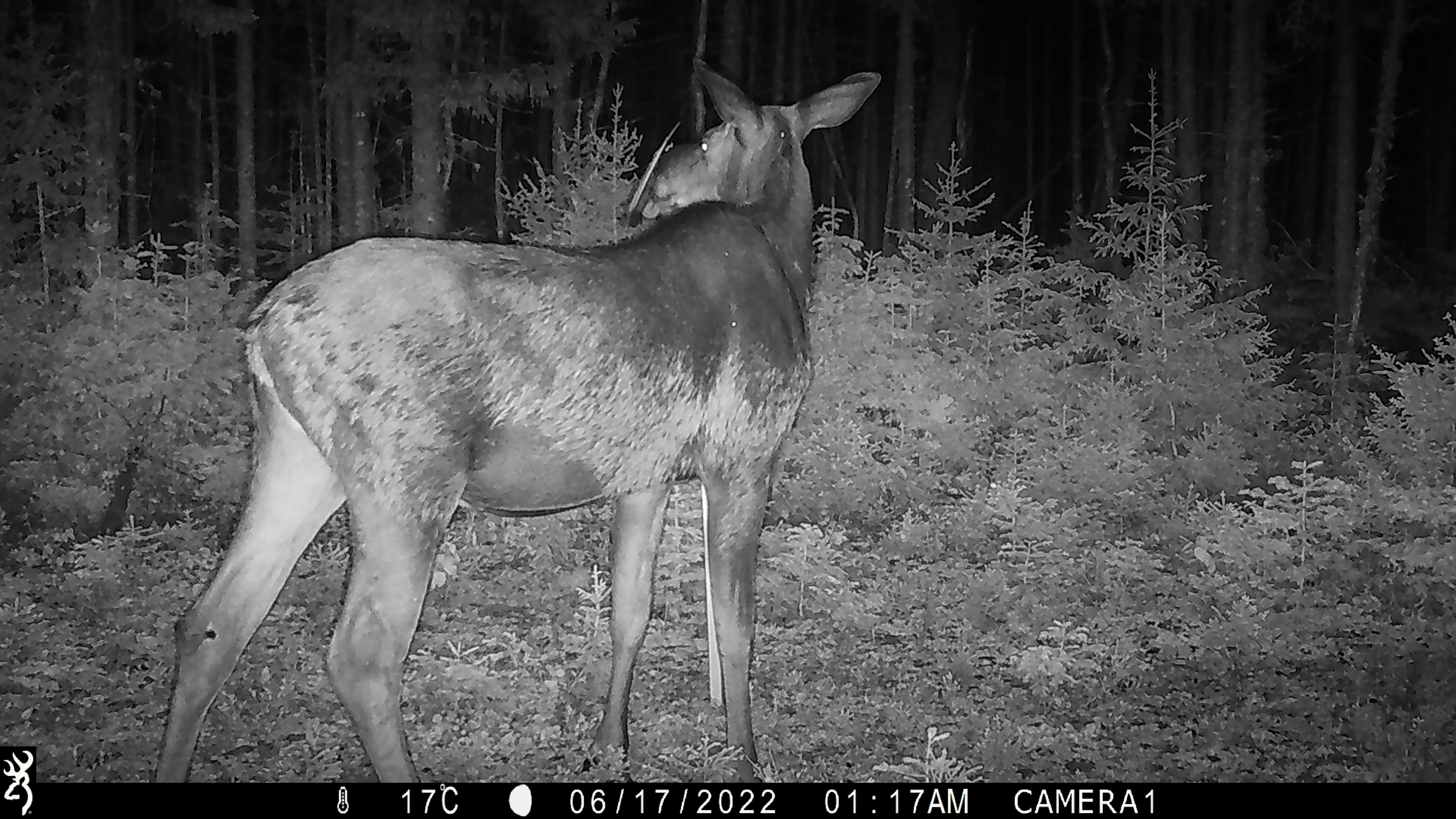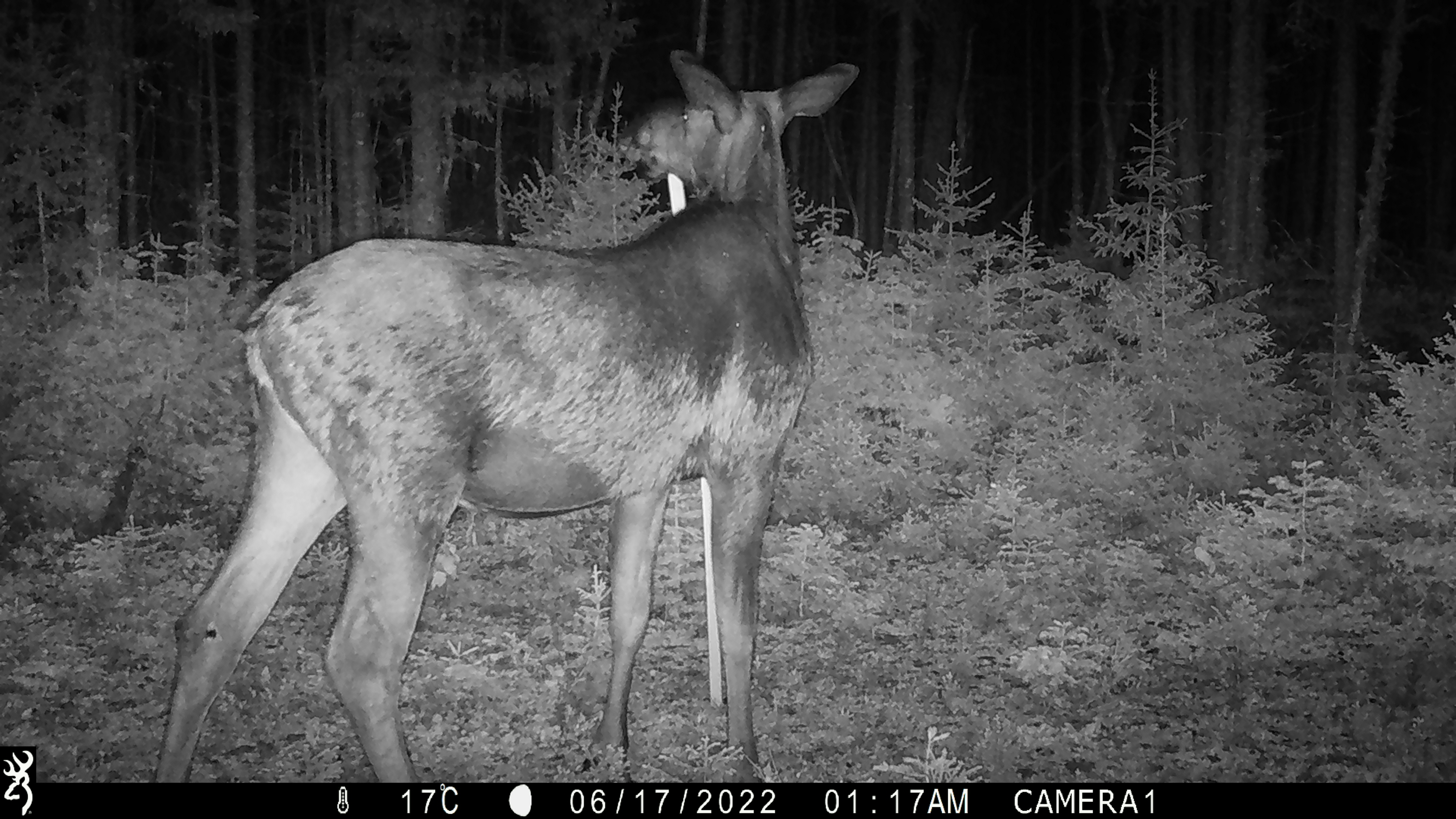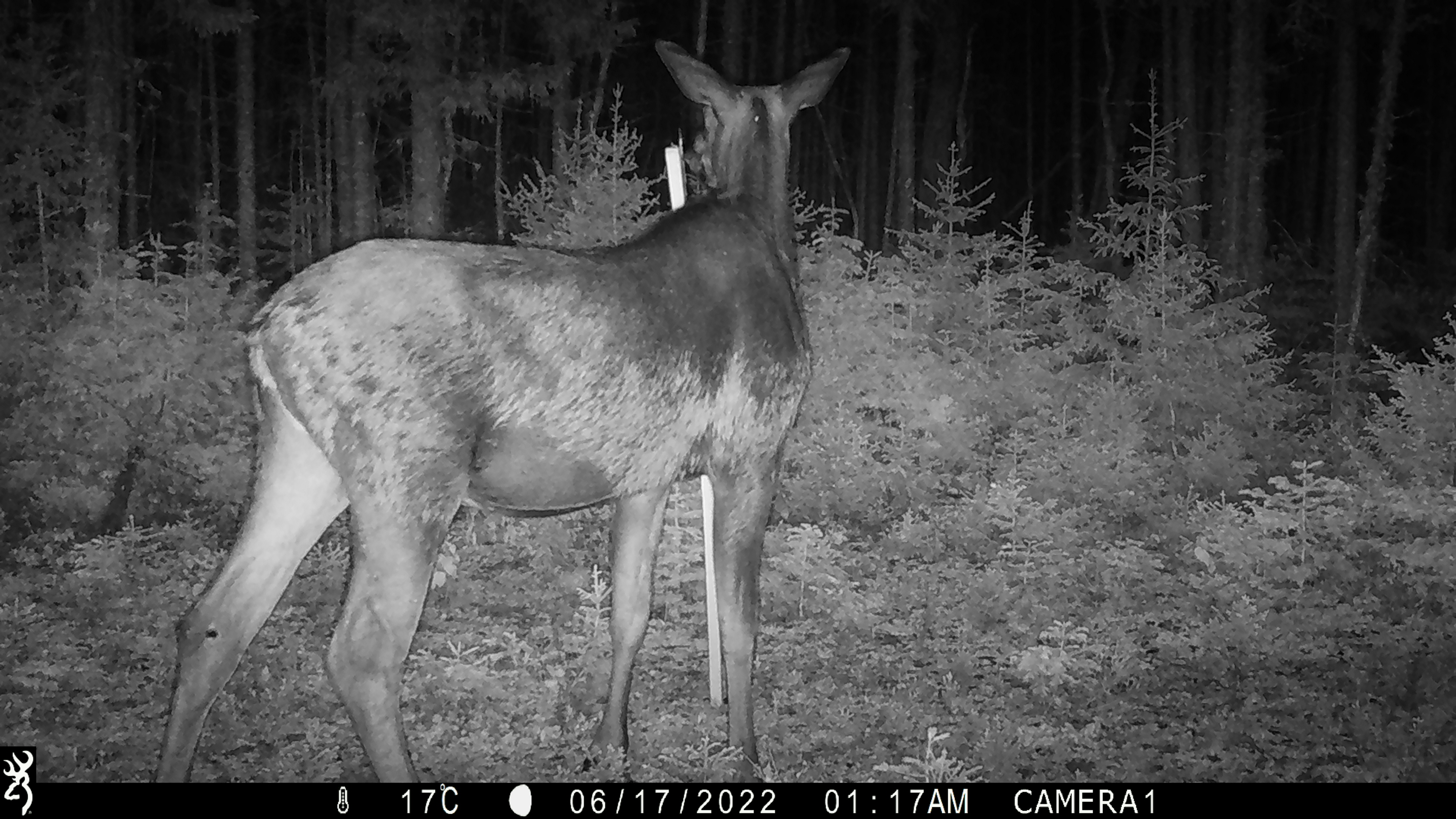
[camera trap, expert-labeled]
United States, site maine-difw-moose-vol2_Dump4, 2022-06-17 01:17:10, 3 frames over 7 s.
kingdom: Animalia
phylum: Chordata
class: Mammalia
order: Artiodactyla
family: Cervidae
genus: Alces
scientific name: Alces alces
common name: moose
Moose (Alces alces).